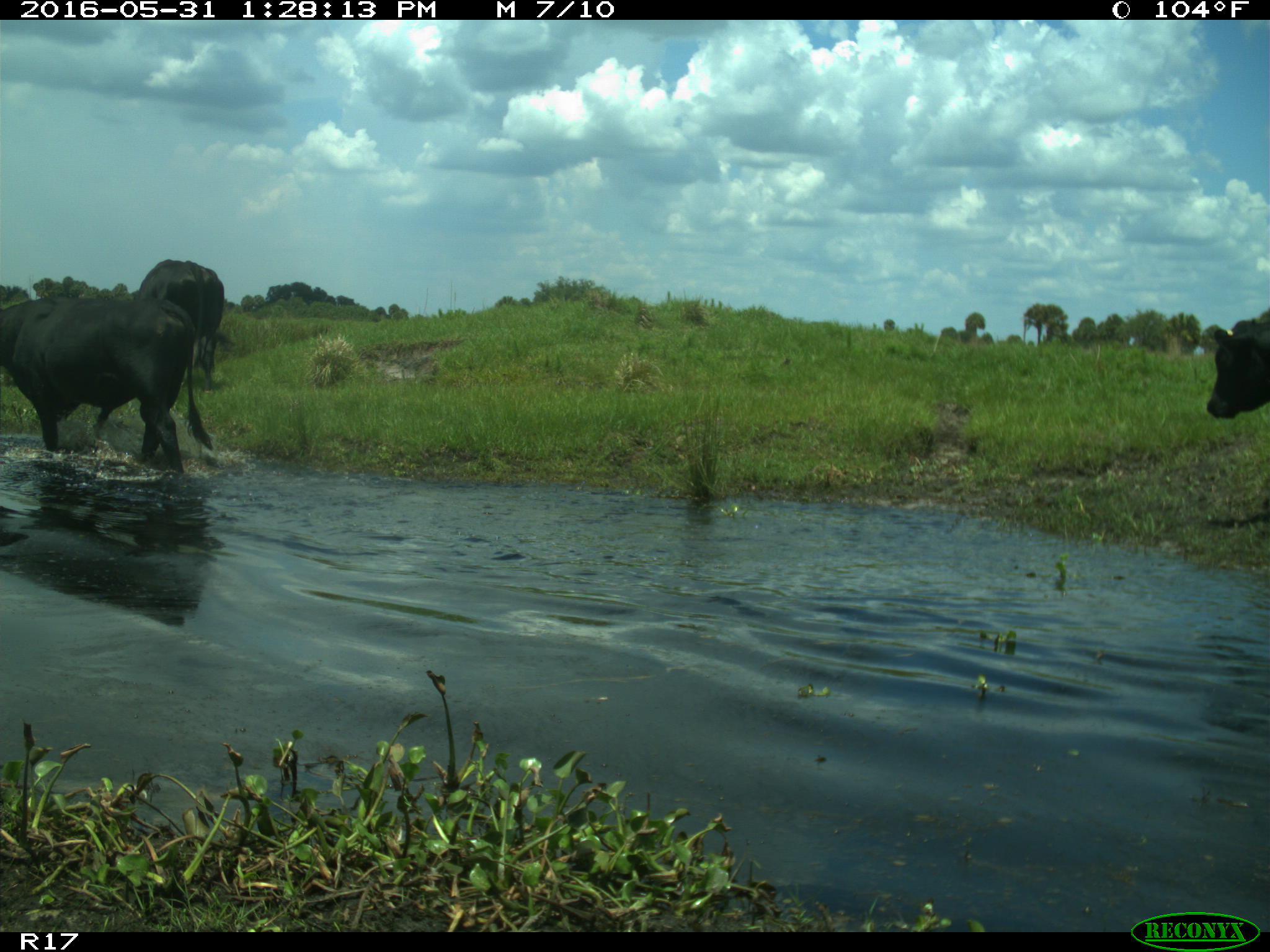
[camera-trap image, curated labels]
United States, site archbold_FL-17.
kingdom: Animalia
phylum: Chordata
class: Mammalia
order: Artiodactyla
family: Bovidae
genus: Bos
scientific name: Bos taurus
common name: domestic cow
Bos taurus (domestic cow).